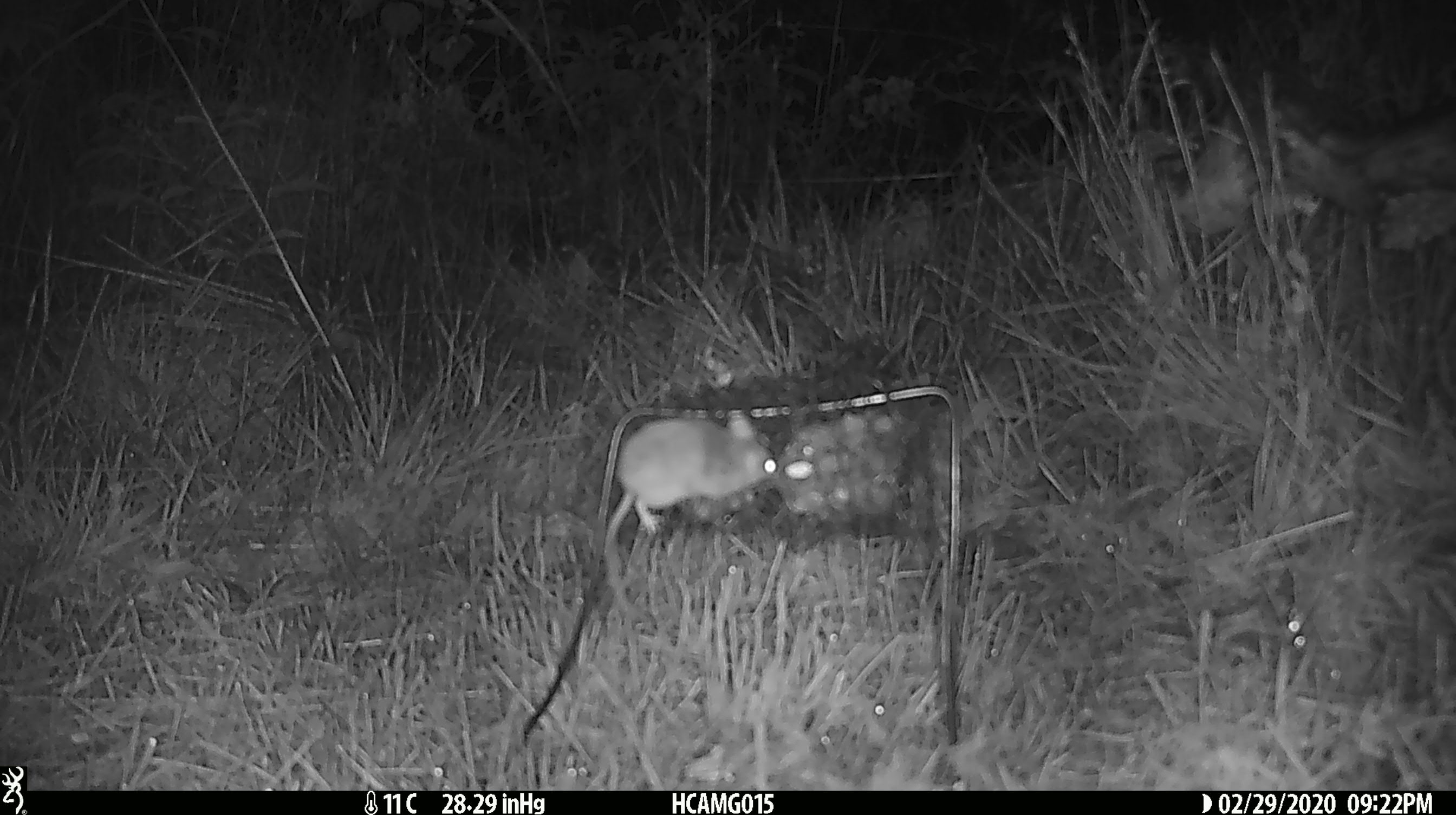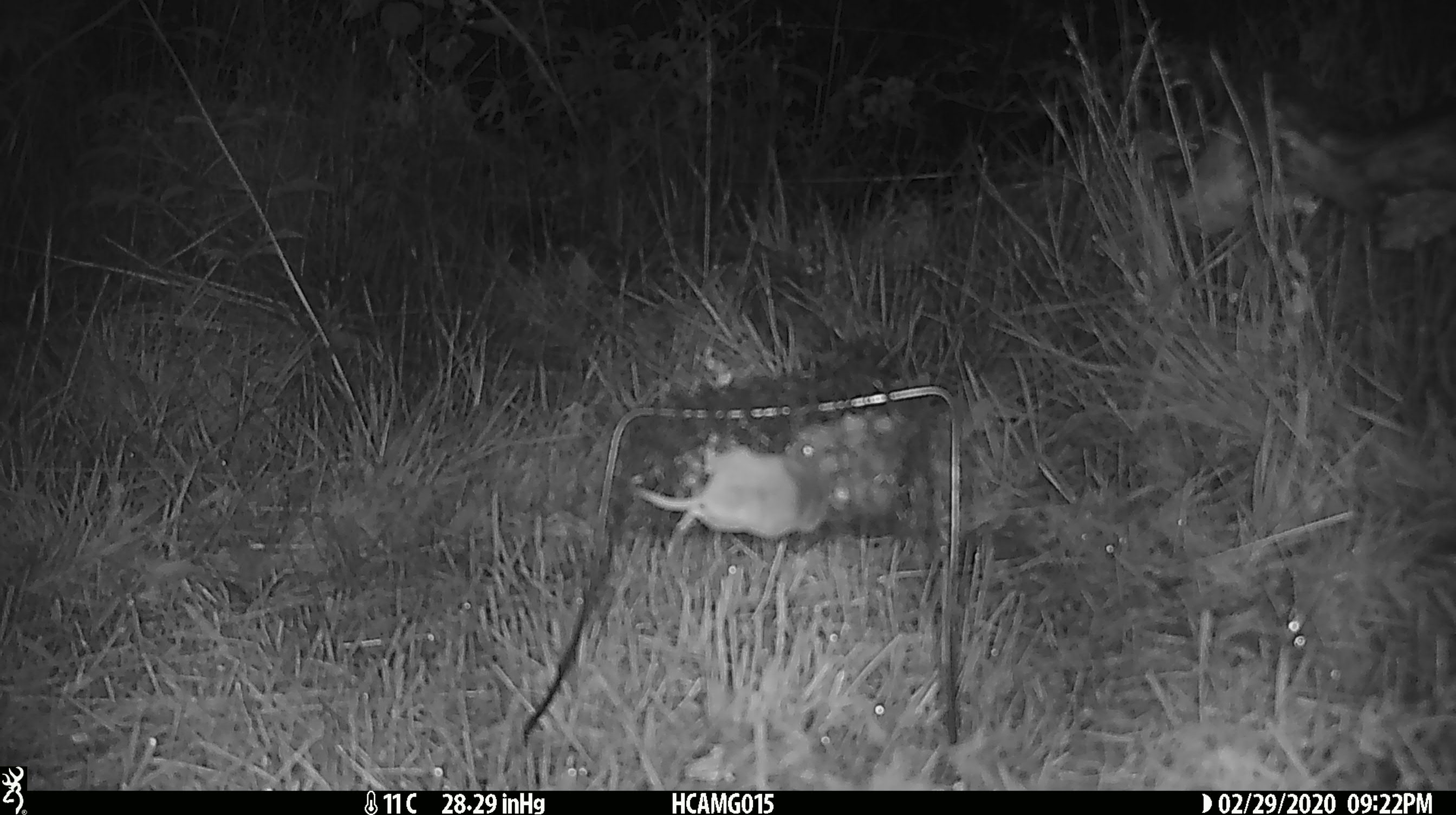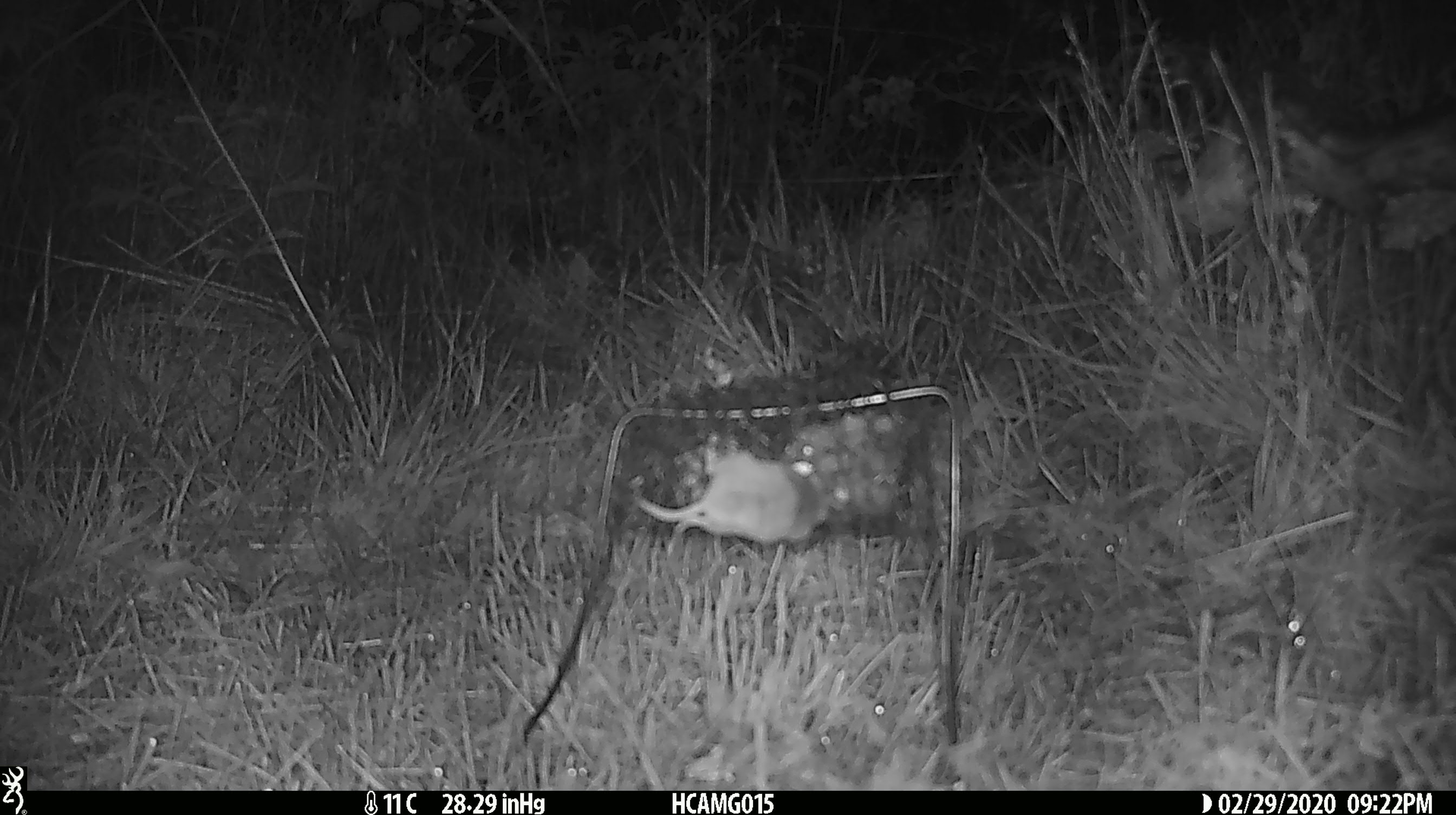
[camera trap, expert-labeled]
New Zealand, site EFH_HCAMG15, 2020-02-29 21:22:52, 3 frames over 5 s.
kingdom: Animalia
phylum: Chordata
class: Mammalia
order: Rodentia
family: Muridae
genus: Mus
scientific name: Mus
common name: mouse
Mouse (Mus).